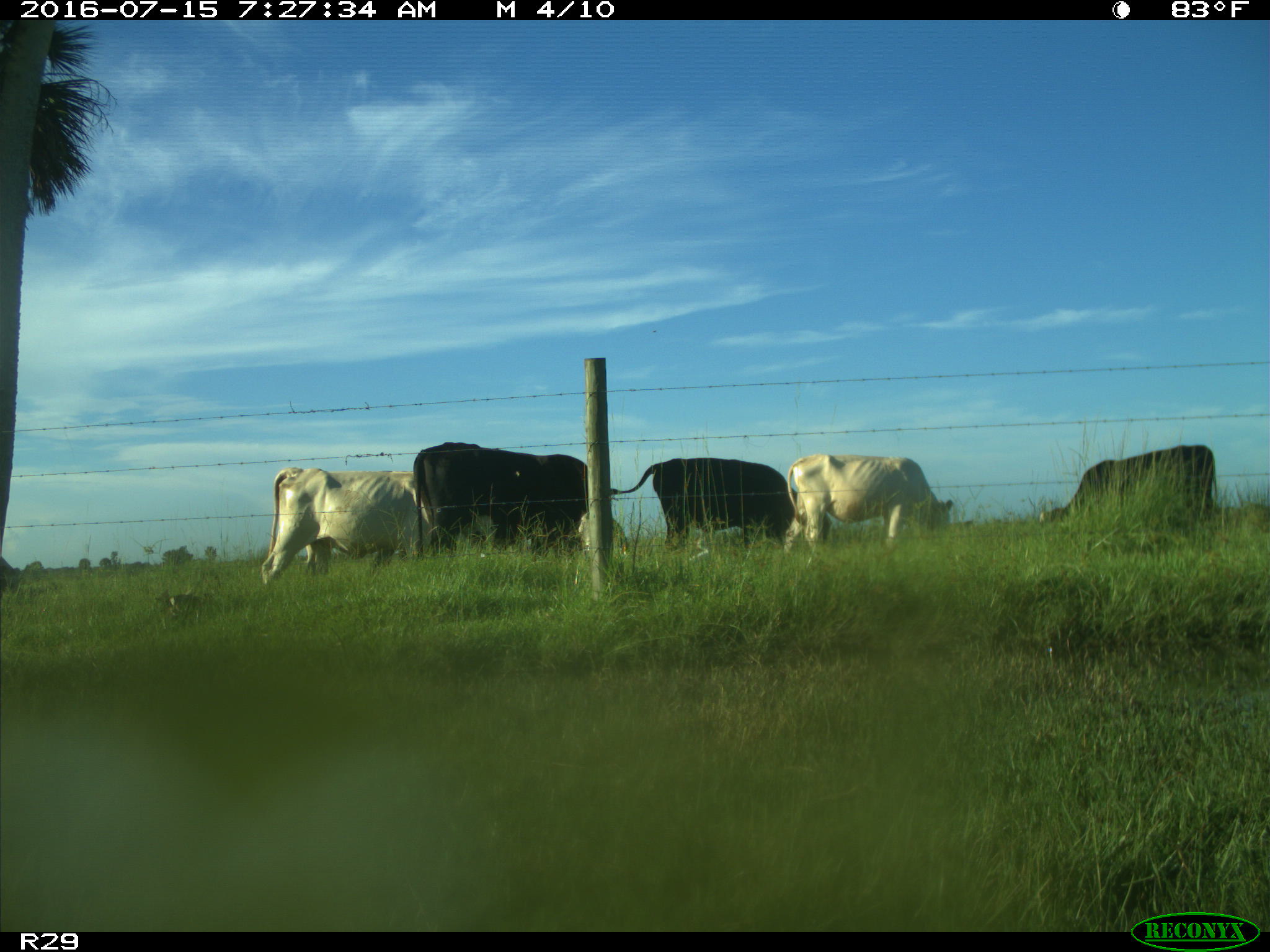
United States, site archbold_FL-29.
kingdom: Animalia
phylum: Chordata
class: Mammalia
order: Artiodactyla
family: Bovidae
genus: Bos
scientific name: Bos taurus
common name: domestic cow